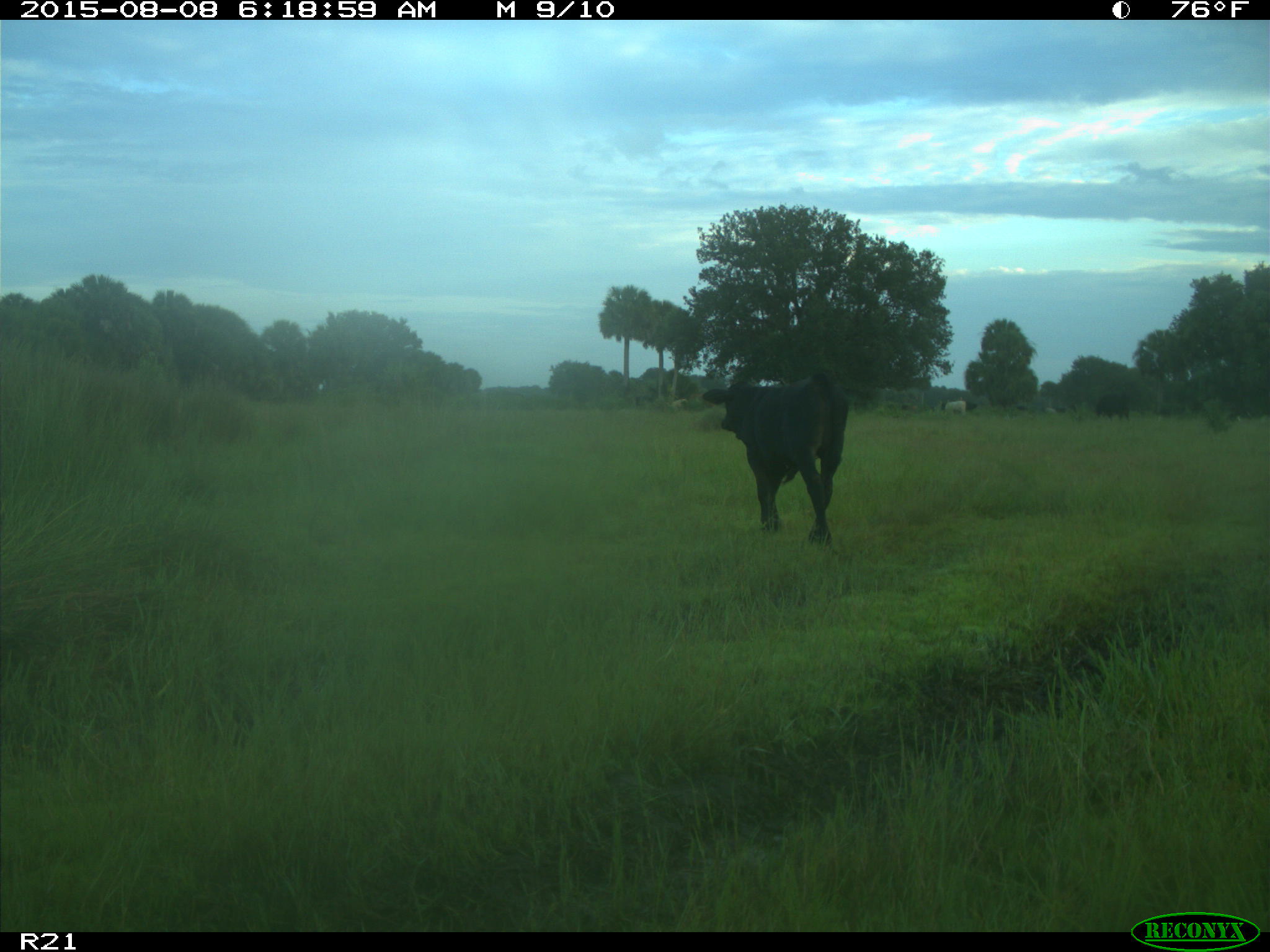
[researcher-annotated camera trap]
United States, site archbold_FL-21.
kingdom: Animalia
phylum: Chordata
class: Mammalia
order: Artiodactyla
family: Bovidae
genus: Bos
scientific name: Bos taurus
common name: domestic cow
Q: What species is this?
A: Bos taurus (domestic cow).